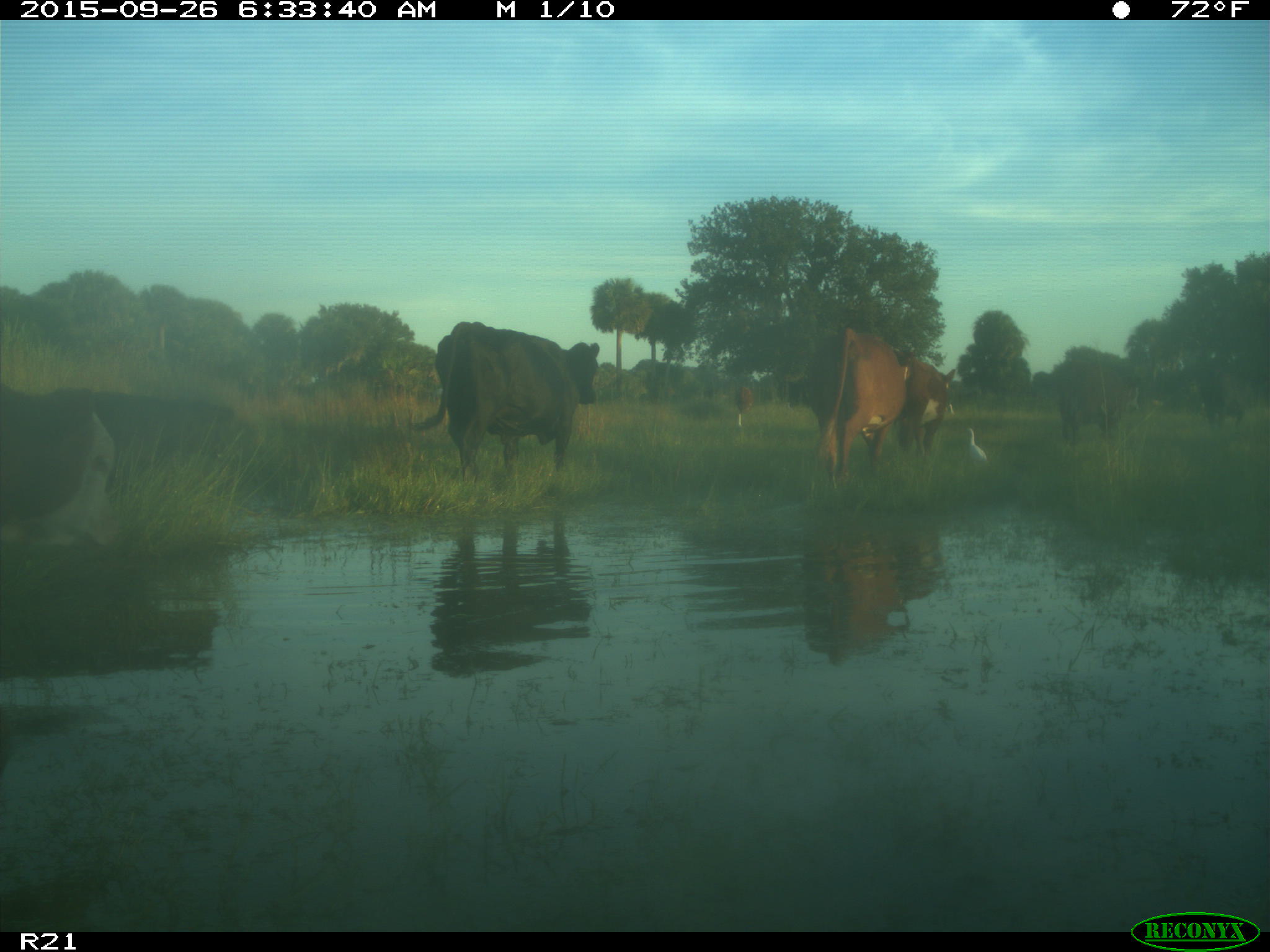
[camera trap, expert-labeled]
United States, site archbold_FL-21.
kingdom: Animalia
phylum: Chordata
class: Mammalia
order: Artiodactyla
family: Bovidae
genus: Bos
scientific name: Bos taurus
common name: domestic cow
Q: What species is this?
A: Bos taurus (domestic cow).